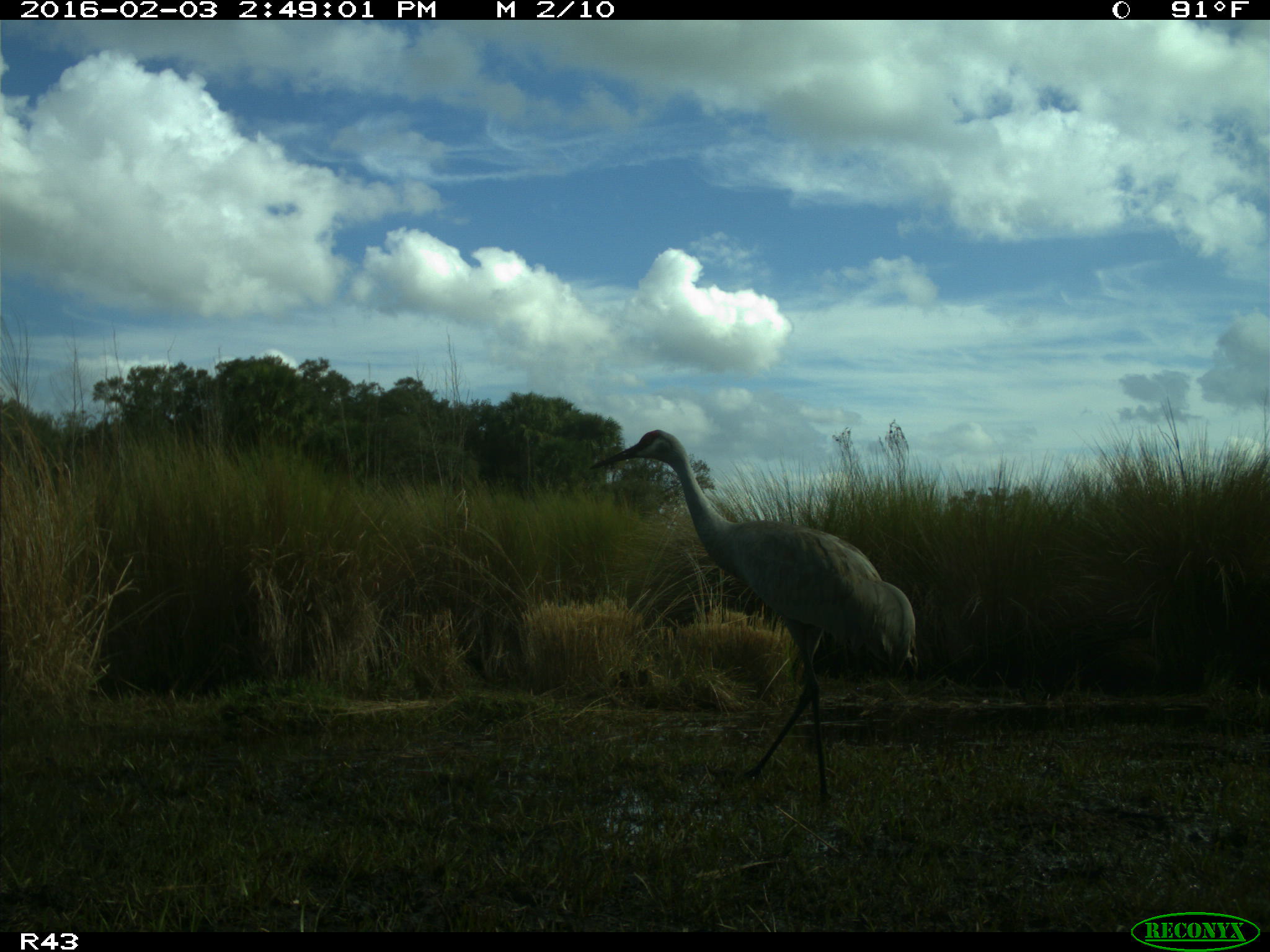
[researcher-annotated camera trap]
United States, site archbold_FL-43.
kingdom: Animalia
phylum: Chordata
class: Aves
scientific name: Aves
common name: birds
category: unidentified bird